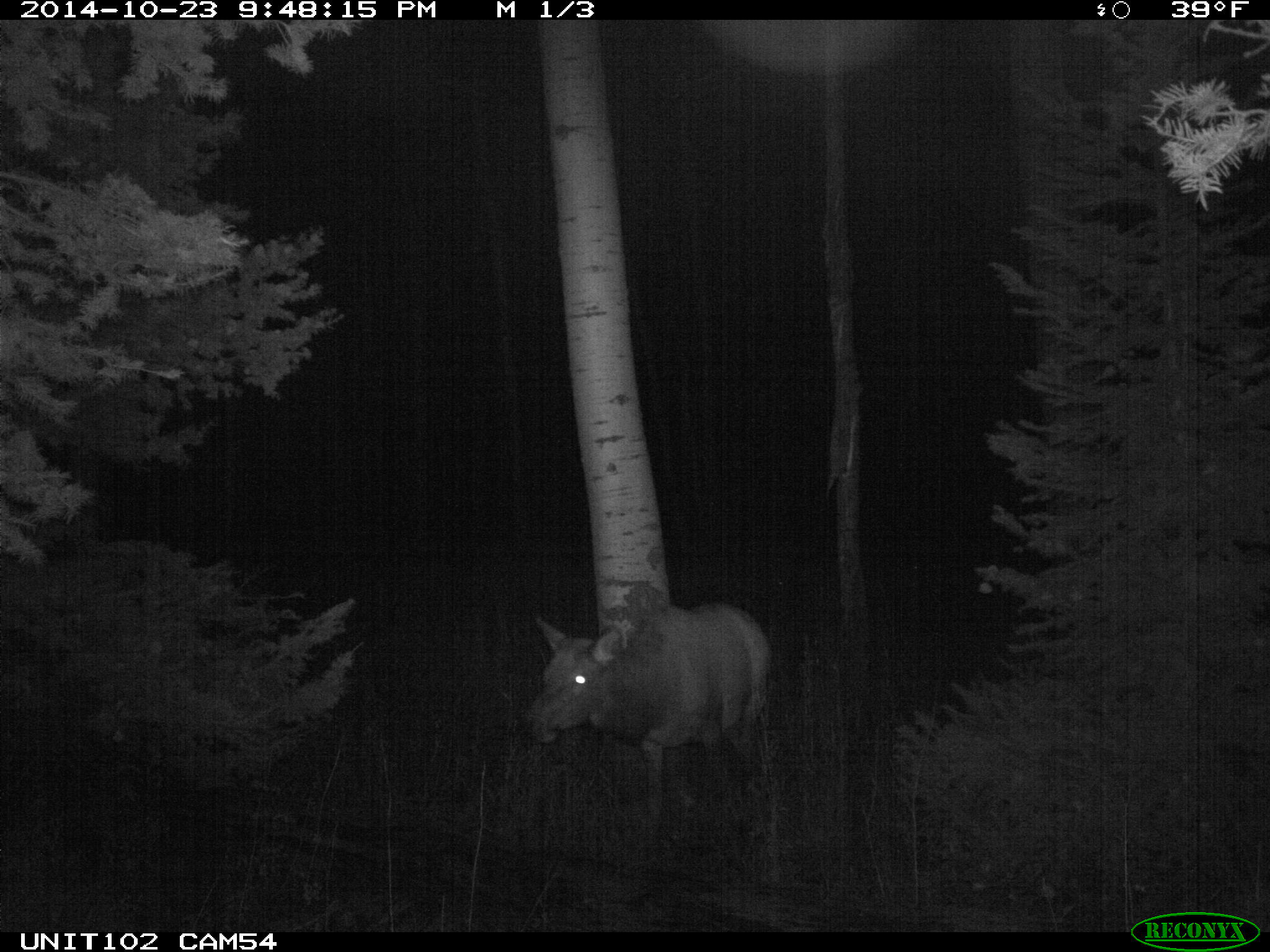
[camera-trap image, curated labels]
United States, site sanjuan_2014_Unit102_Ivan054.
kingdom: Animalia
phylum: Chordata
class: Mammalia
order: Artiodactyla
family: Cervidae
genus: Cervus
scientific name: Cervus elaphus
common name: red deer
Cervus elaphus (red deer).